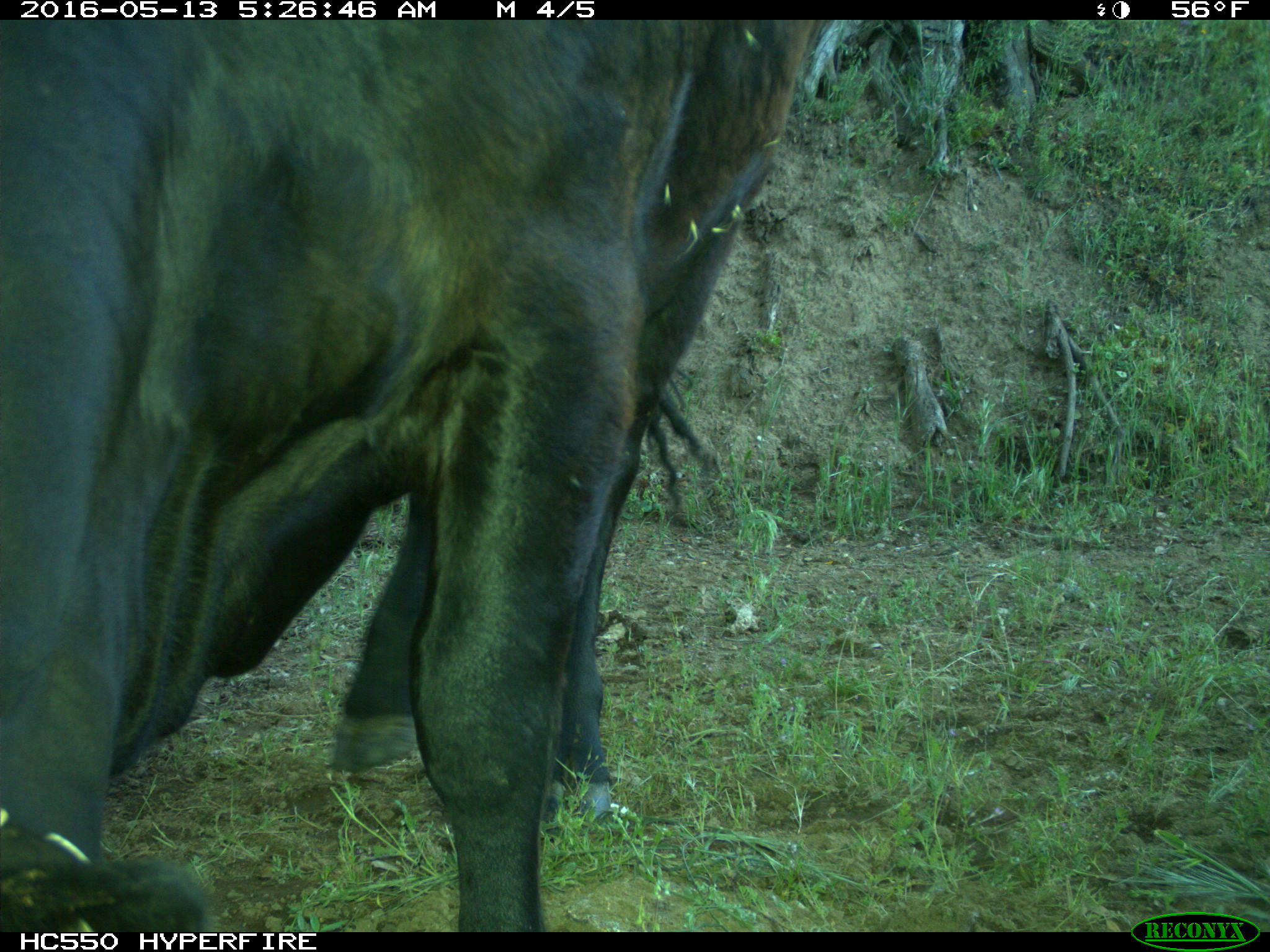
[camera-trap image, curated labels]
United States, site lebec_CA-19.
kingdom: Animalia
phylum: Chordata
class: Mammalia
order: Artiodactyla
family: Bovidae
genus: Bos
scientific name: Bos taurus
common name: domestic cow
Bos taurus (domestic cow).